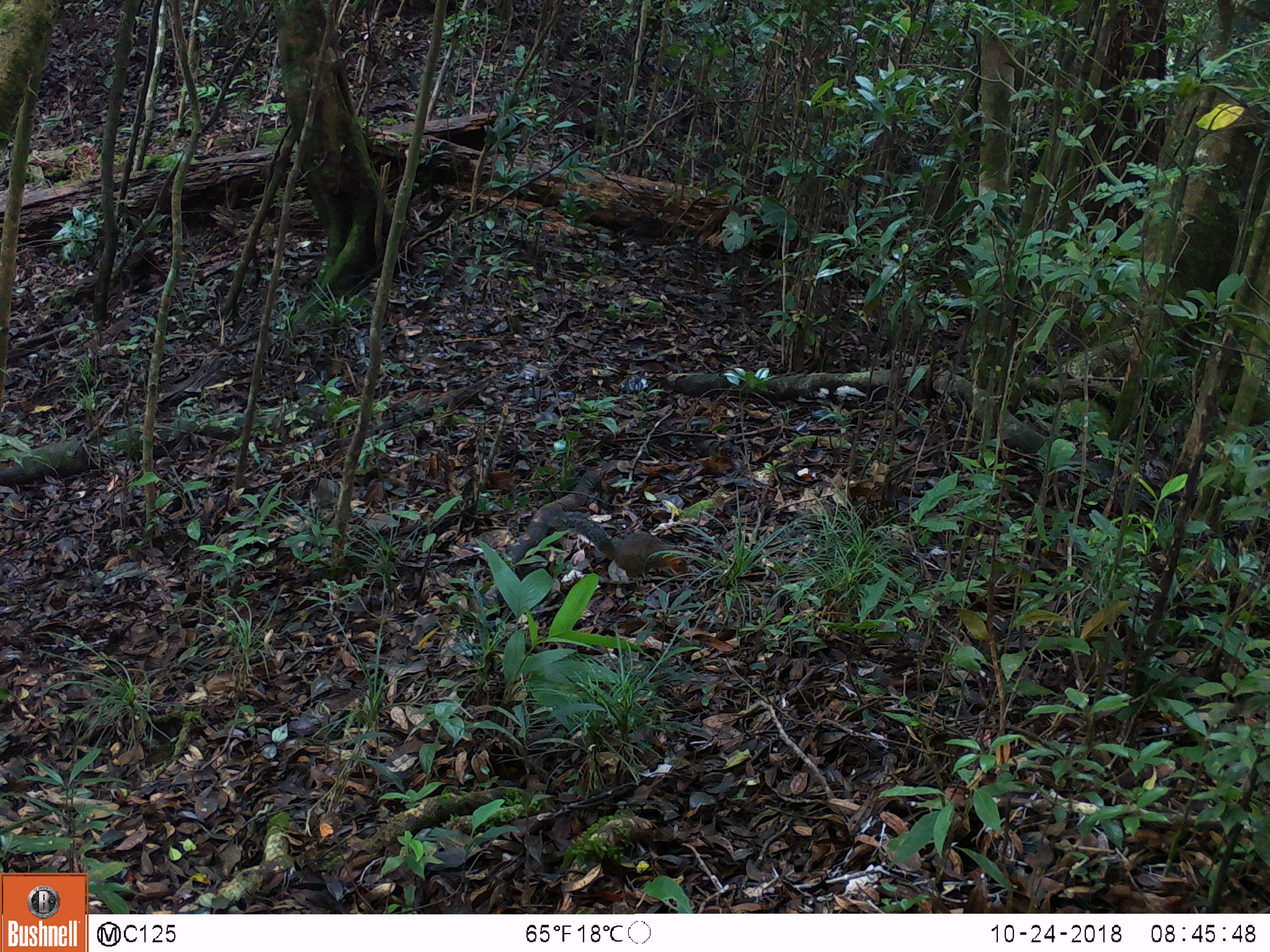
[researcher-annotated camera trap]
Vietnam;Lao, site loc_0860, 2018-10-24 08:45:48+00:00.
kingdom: Animalia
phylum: Chordata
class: Mammalia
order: Rodentia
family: Sciuridae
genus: Dremomys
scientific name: Dremomys rufigenis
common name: red-cheeked squirrel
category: red cheeked squirrel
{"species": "red cheeked squirrel (red-cheeked squirrel) (Dremomys rufigenis)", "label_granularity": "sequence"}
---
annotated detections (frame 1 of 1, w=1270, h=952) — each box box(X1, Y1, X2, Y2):
red cheeked squirrel: box(544, 509, 688, 579)